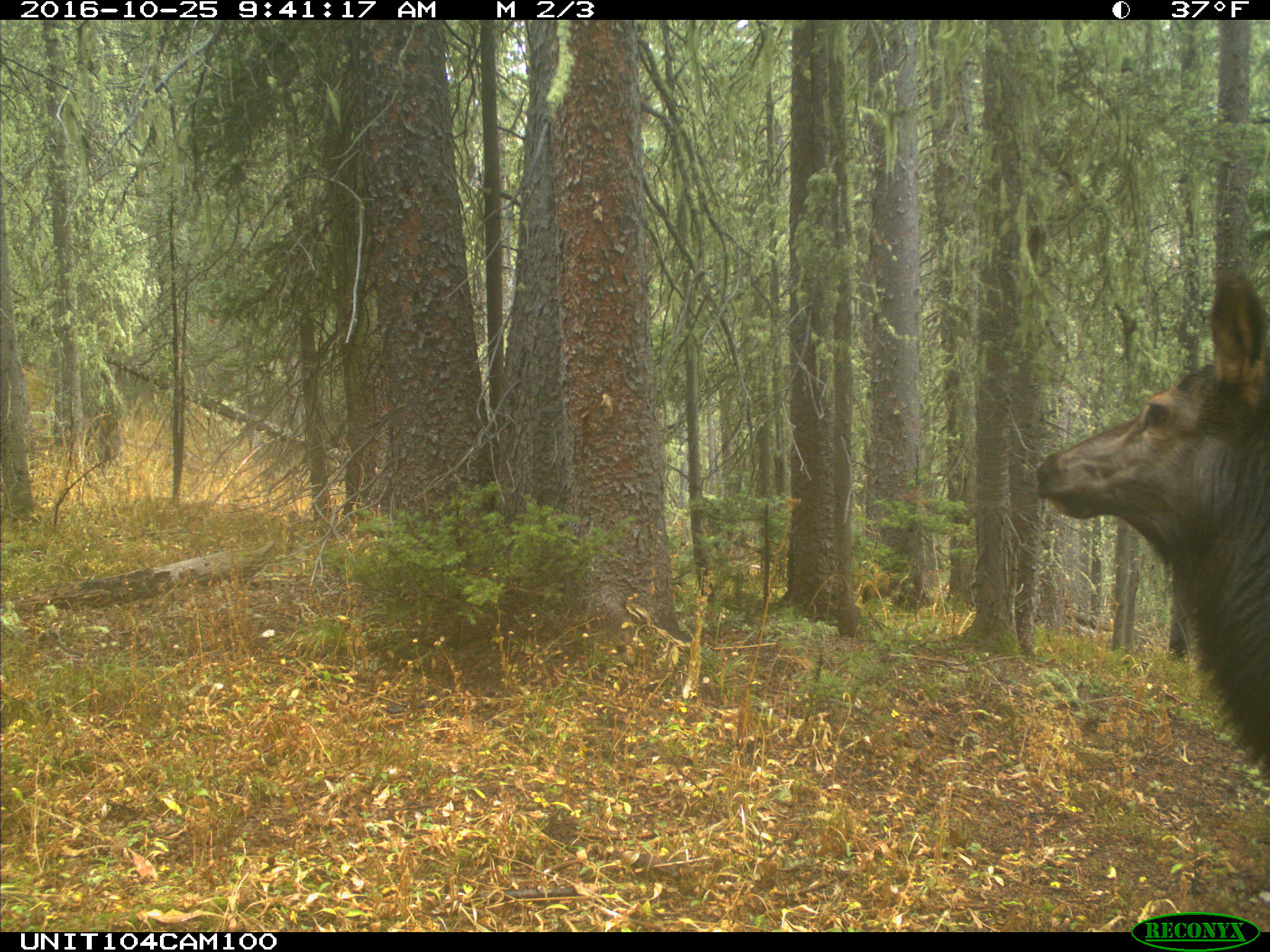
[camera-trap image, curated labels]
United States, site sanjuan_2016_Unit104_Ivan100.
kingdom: Animalia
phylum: Chordata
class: Mammalia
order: Artiodactyla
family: Cervidae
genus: Cervus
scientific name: Cervus elaphus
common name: red deer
Cervus elaphus (red deer).